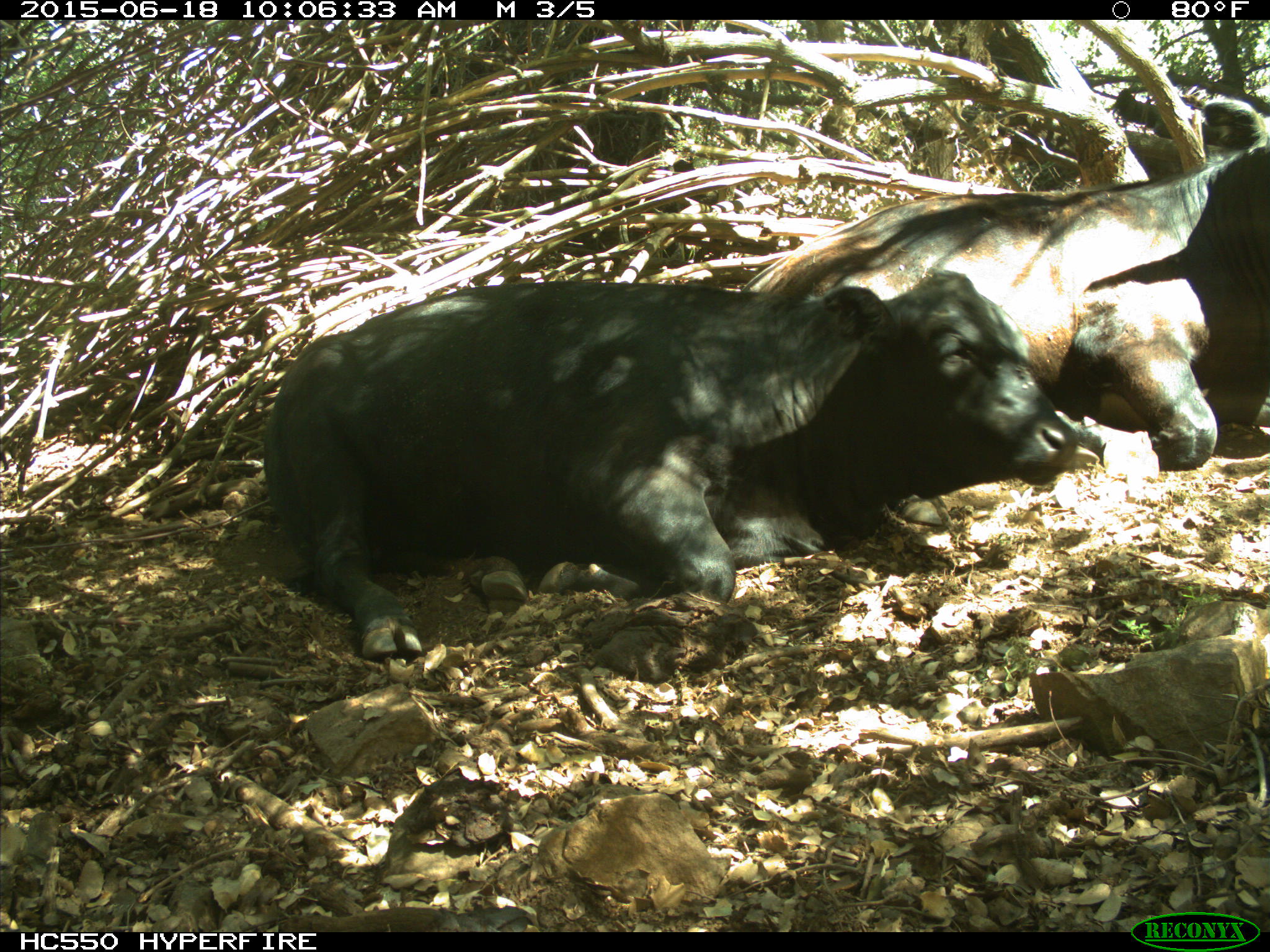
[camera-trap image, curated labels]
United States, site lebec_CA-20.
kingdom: Animalia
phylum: Chordata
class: Mammalia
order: Artiodactyla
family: Bovidae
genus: Bos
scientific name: Bos taurus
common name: domestic cow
Bos taurus (domestic cow).